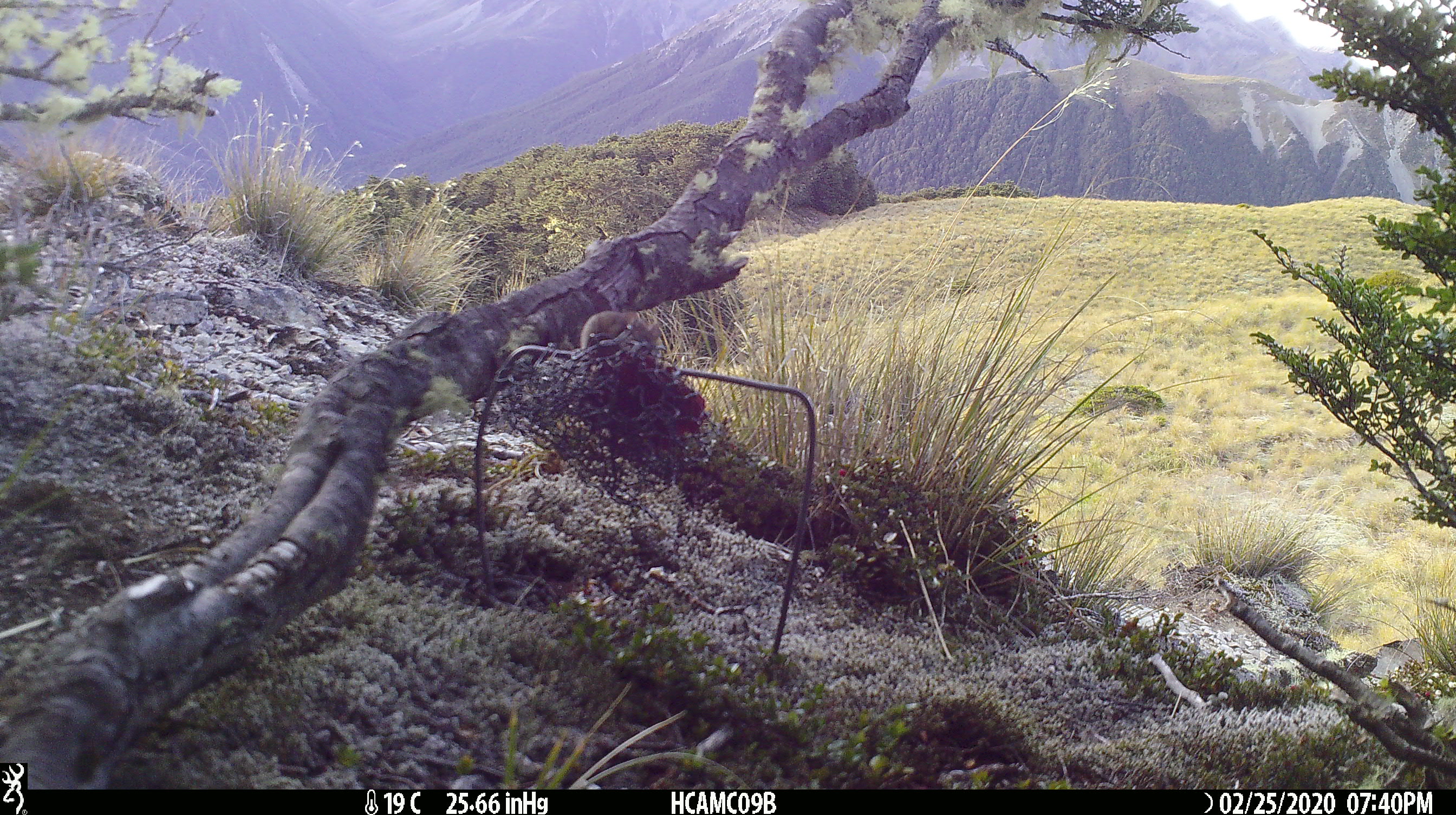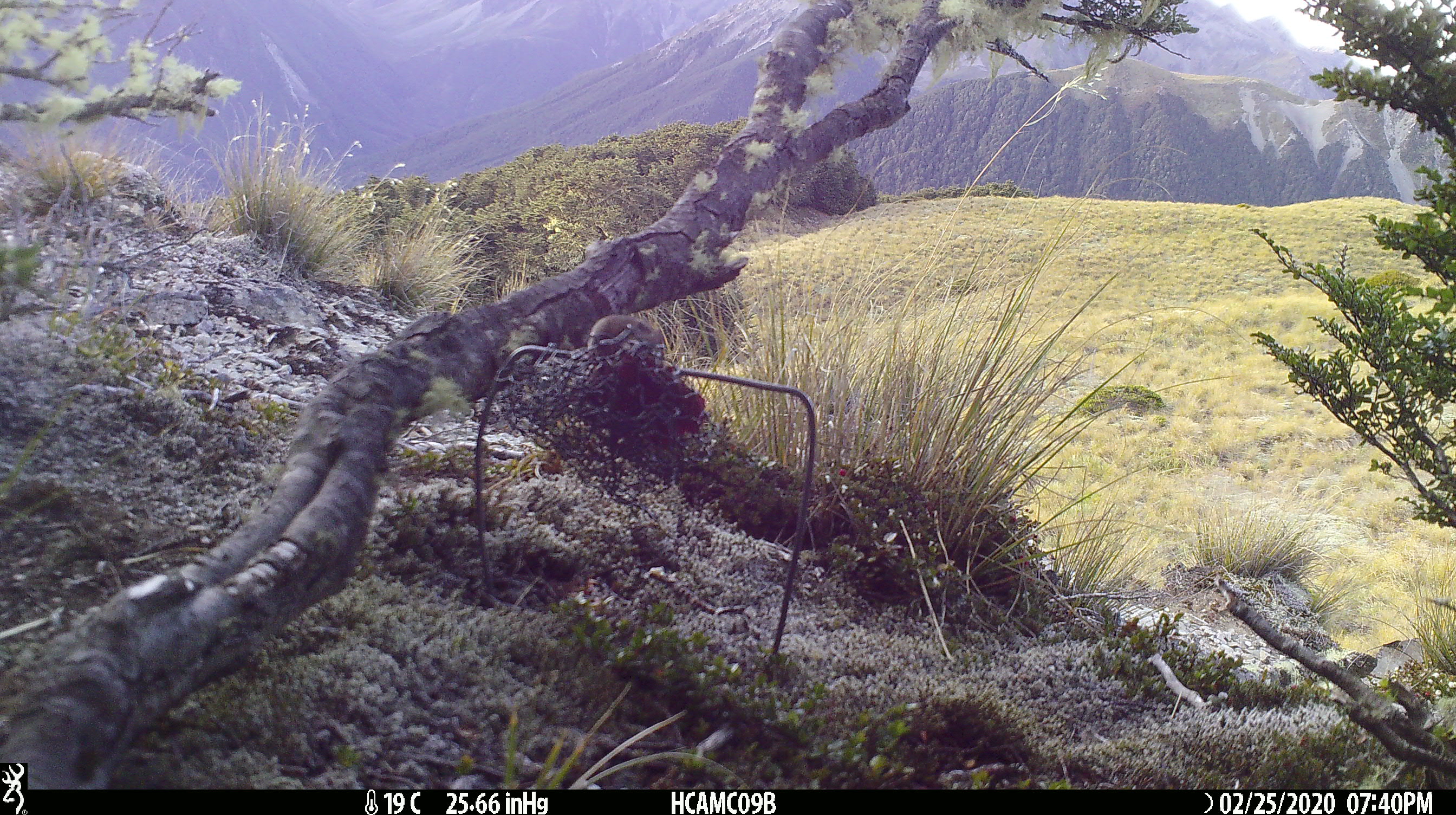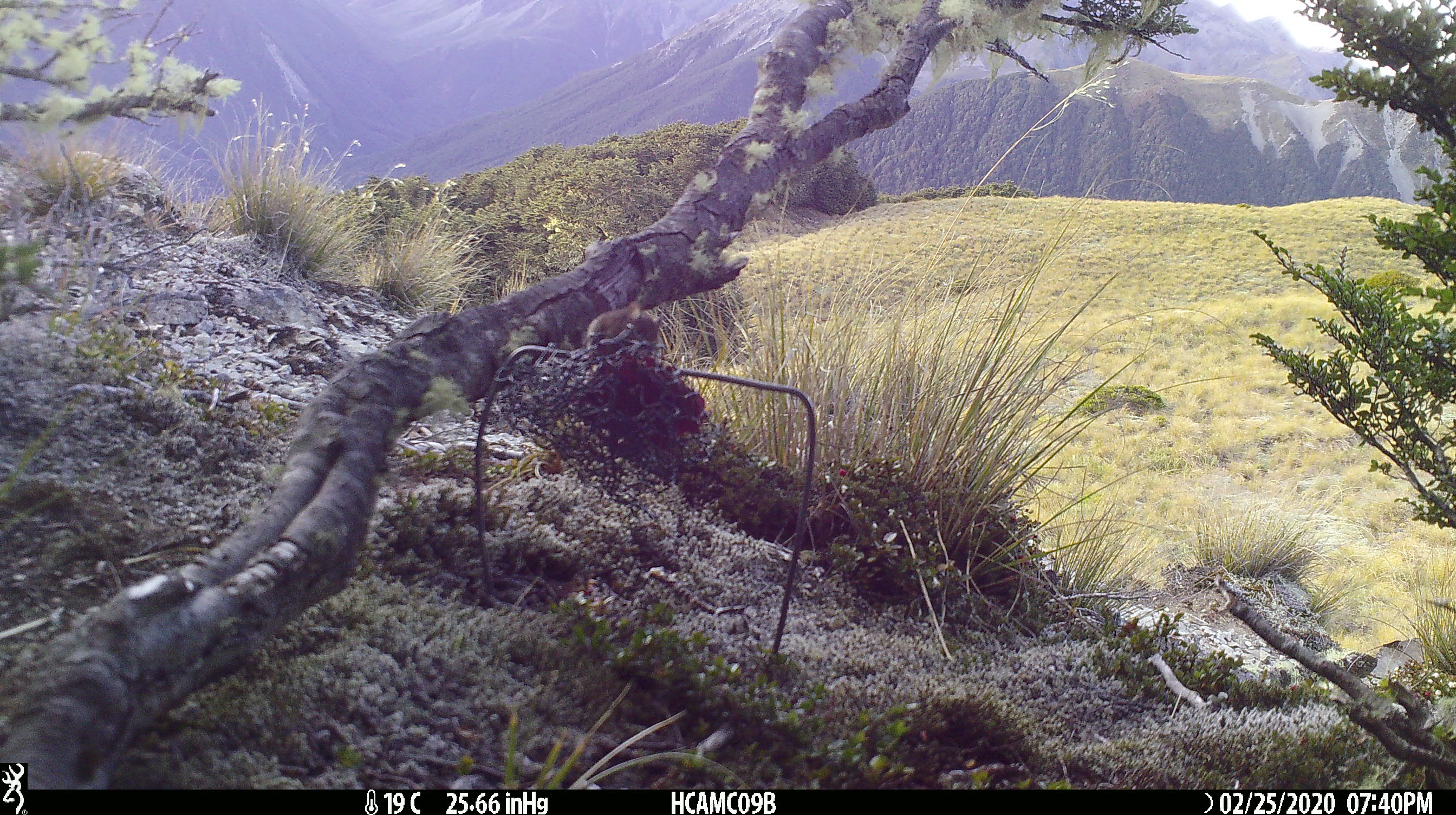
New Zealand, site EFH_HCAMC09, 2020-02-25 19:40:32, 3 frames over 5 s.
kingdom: Animalia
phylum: Chordata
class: Mammalia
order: Rodentia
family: Muridae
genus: Mus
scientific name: Mus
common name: mouse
Mouse (Mus).